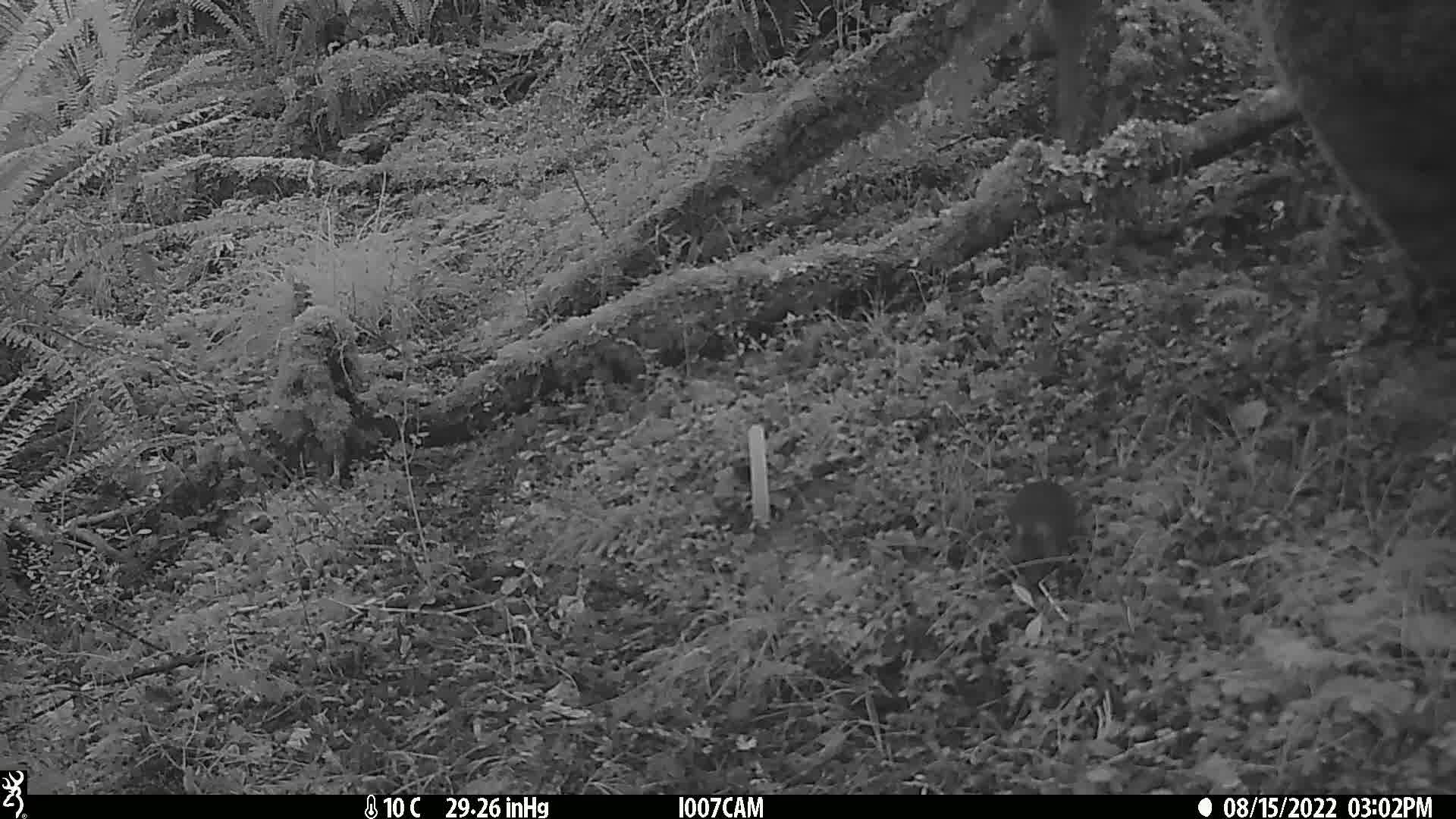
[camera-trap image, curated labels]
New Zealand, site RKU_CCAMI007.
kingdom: Animalia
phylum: Chordata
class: Mammalia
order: Rodentia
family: Muridae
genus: Rattus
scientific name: Rattus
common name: rat